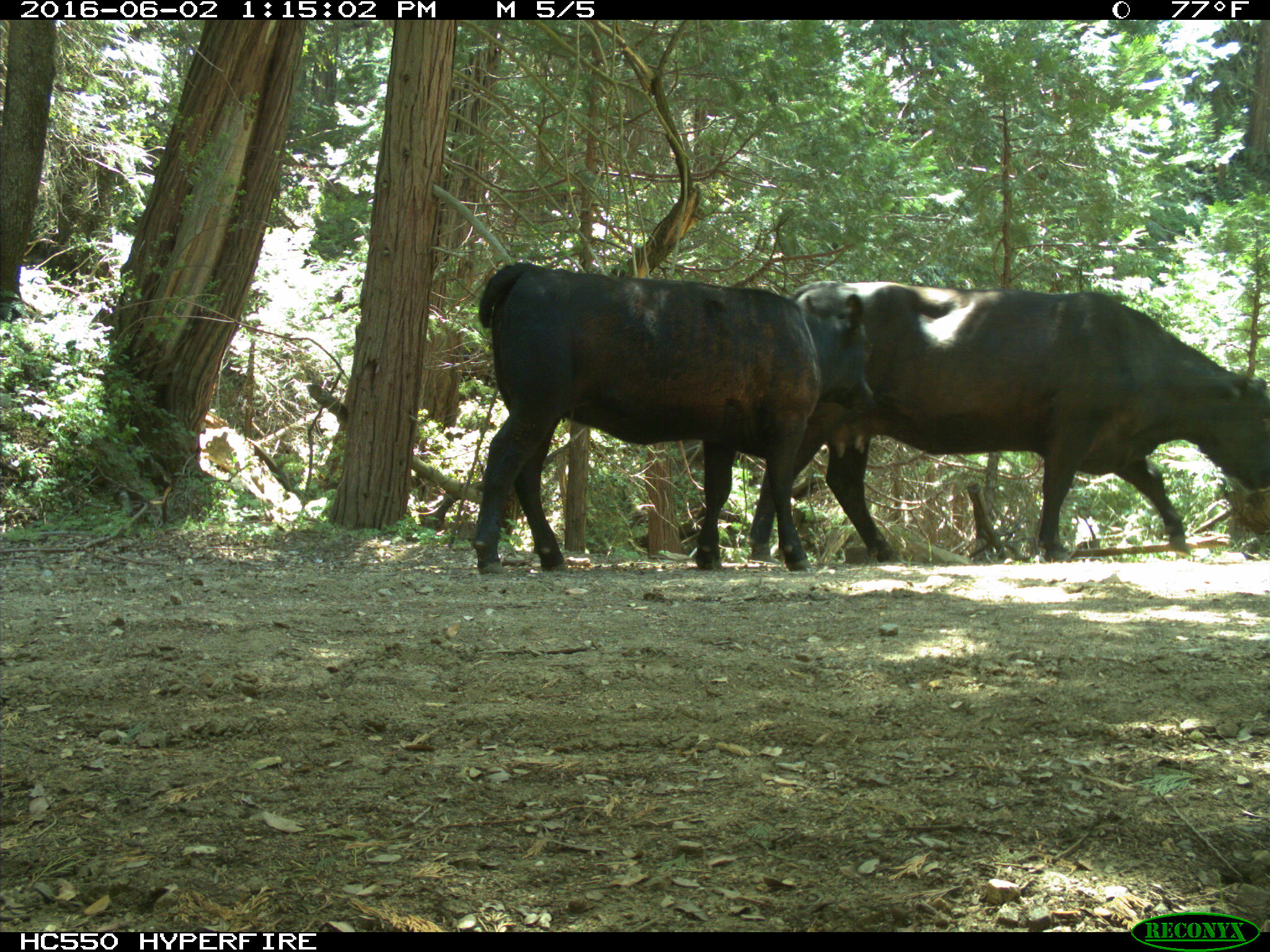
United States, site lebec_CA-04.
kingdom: Animalia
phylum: Chordata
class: Mammalia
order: Artiodactyla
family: Bovidae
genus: Bos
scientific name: Bos taurus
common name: domestic cow